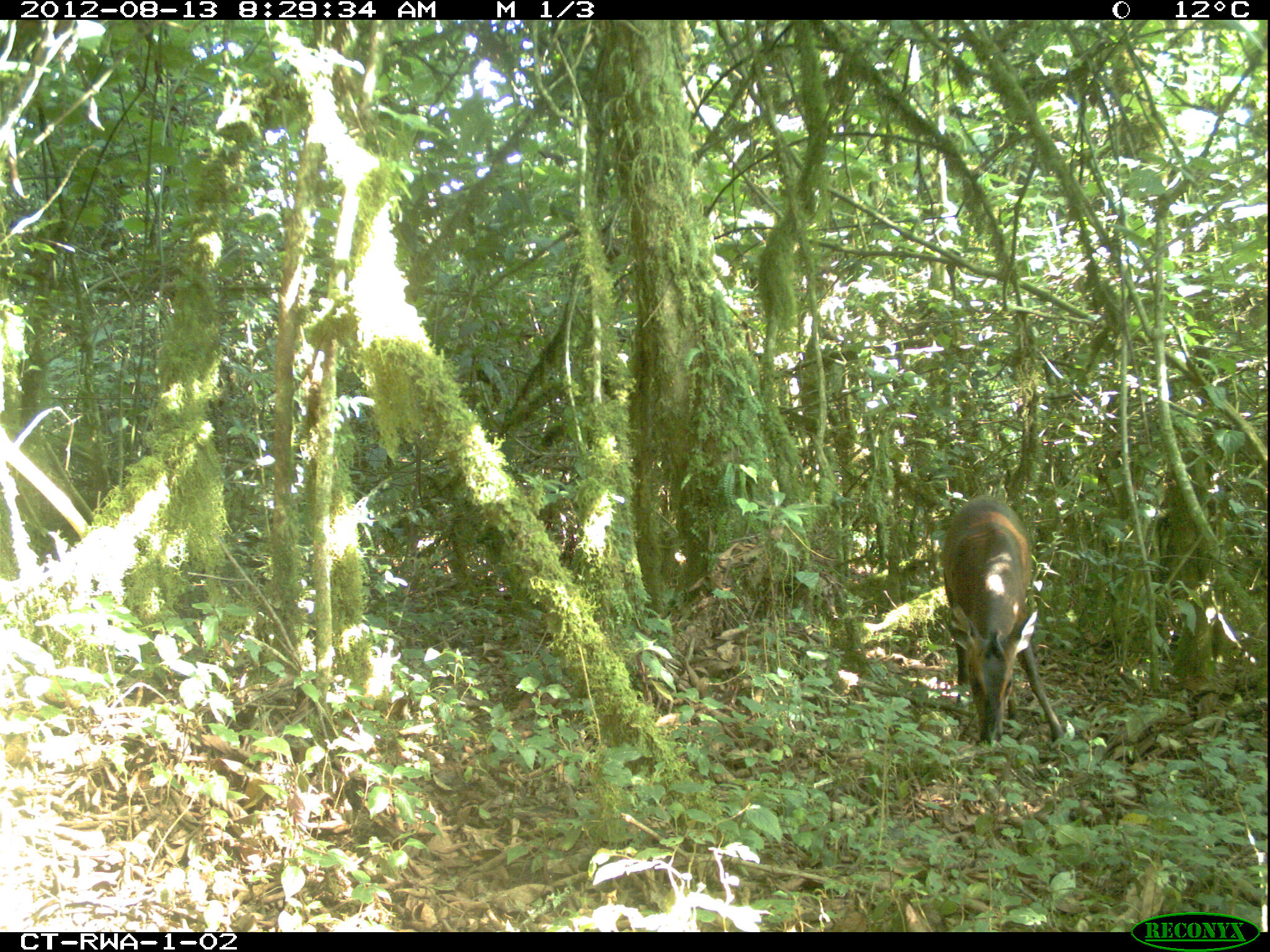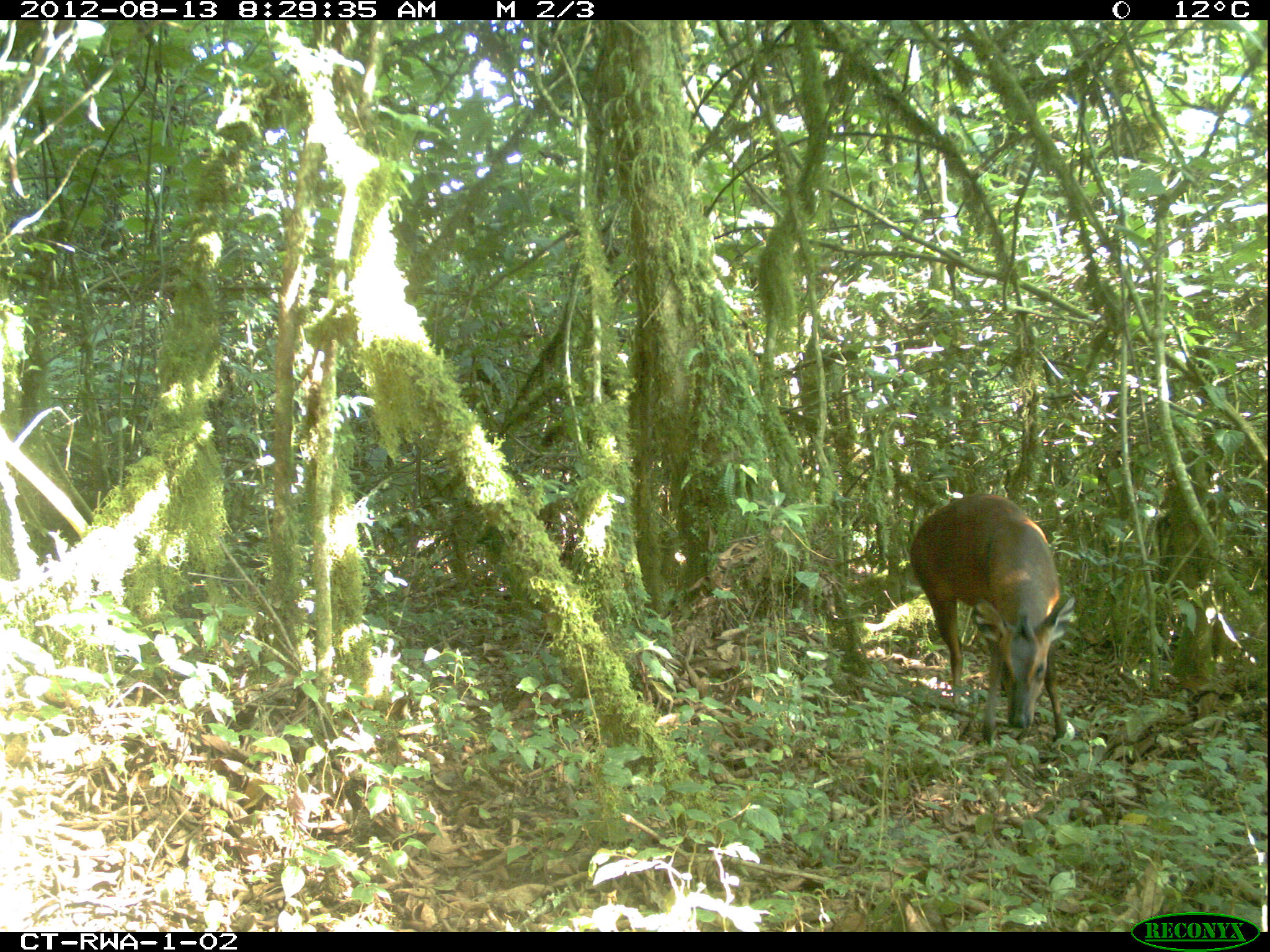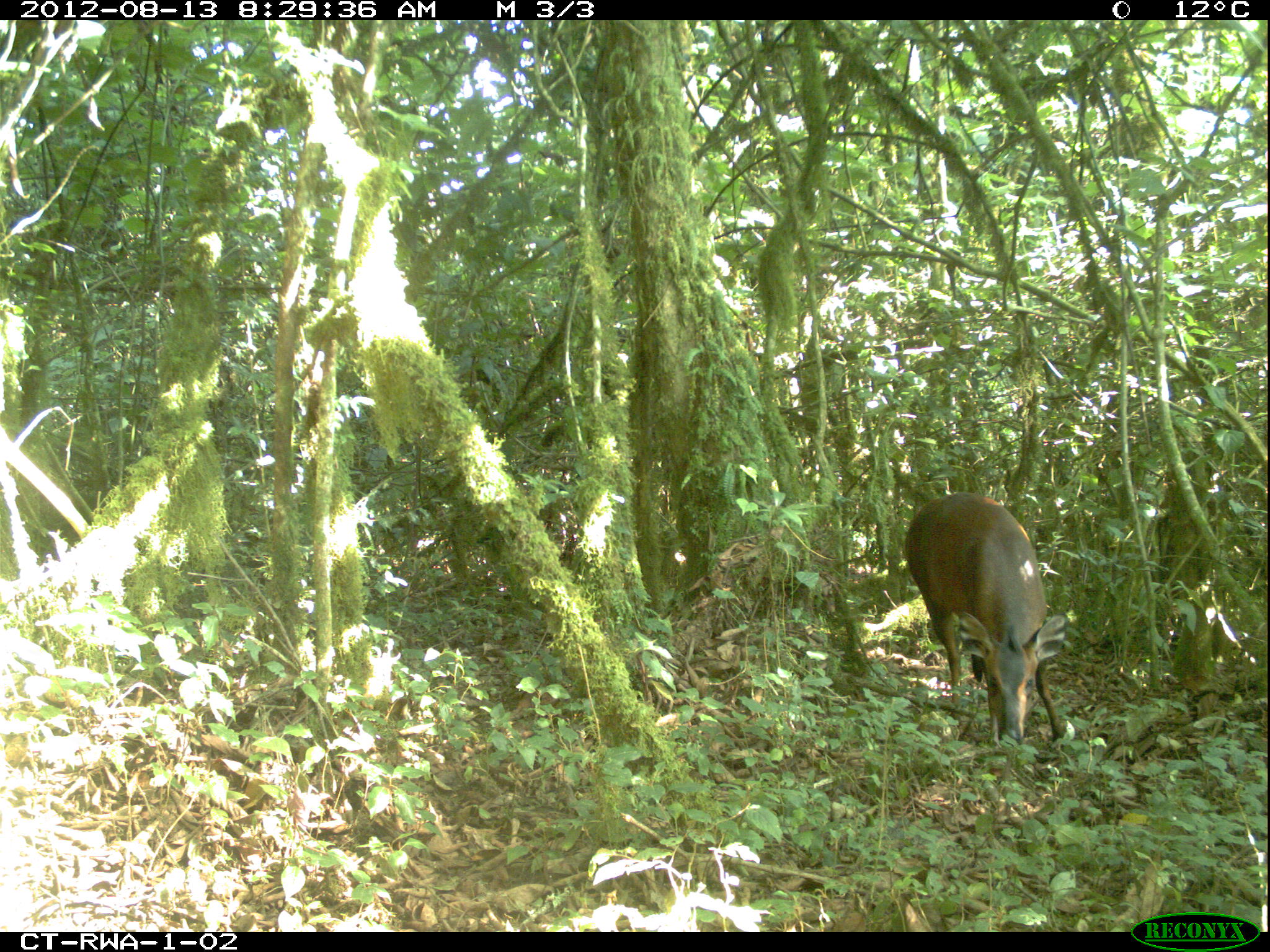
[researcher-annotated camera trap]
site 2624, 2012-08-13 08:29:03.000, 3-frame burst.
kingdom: Animalia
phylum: Chordata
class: Mammalia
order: Artiodactyla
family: Bovidae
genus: Cephalophus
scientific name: Cephalophus nigrifrons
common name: black-fronted duiker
Cephalophus nigrifrons (black-fronted duiker), count 2.